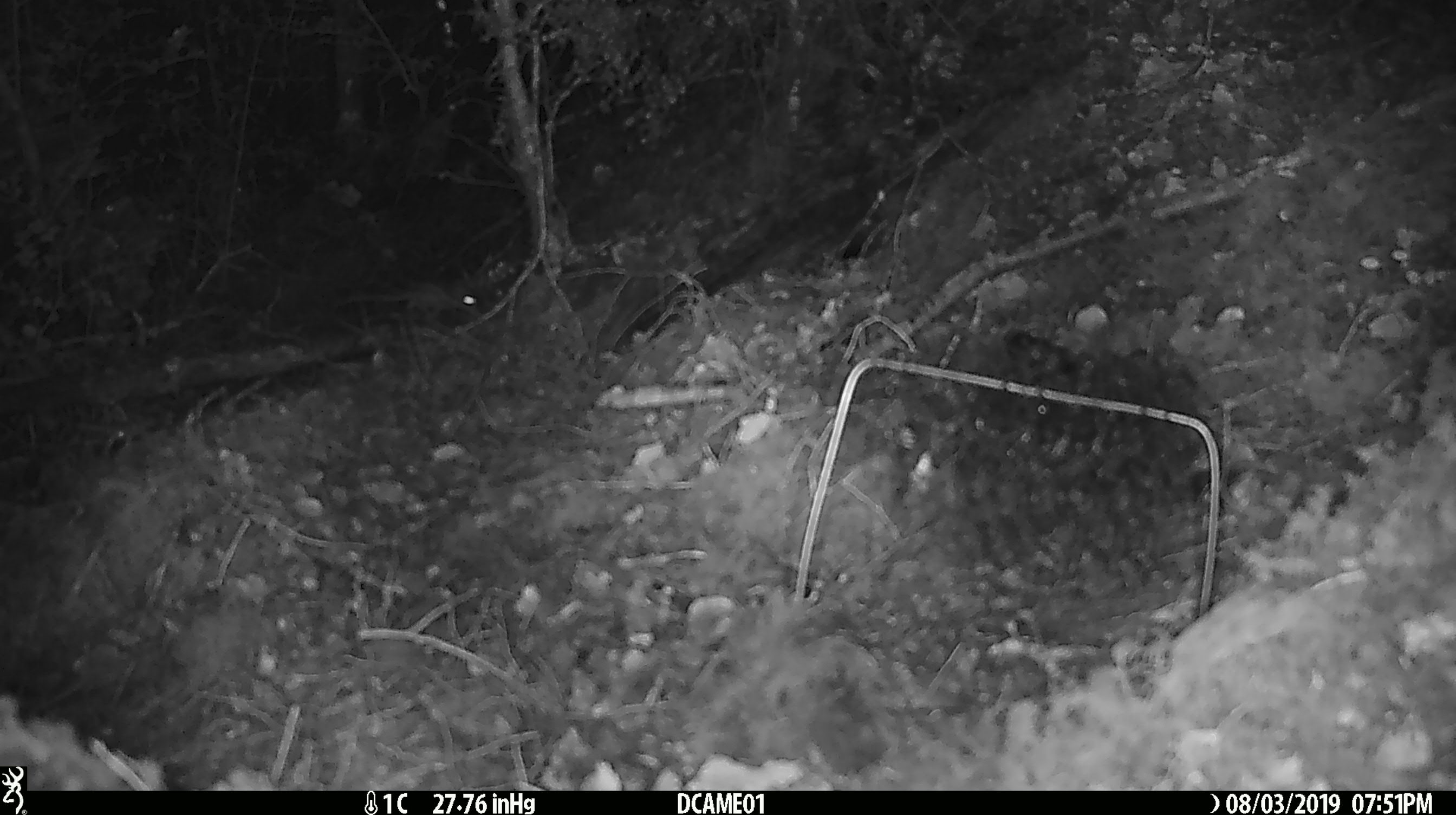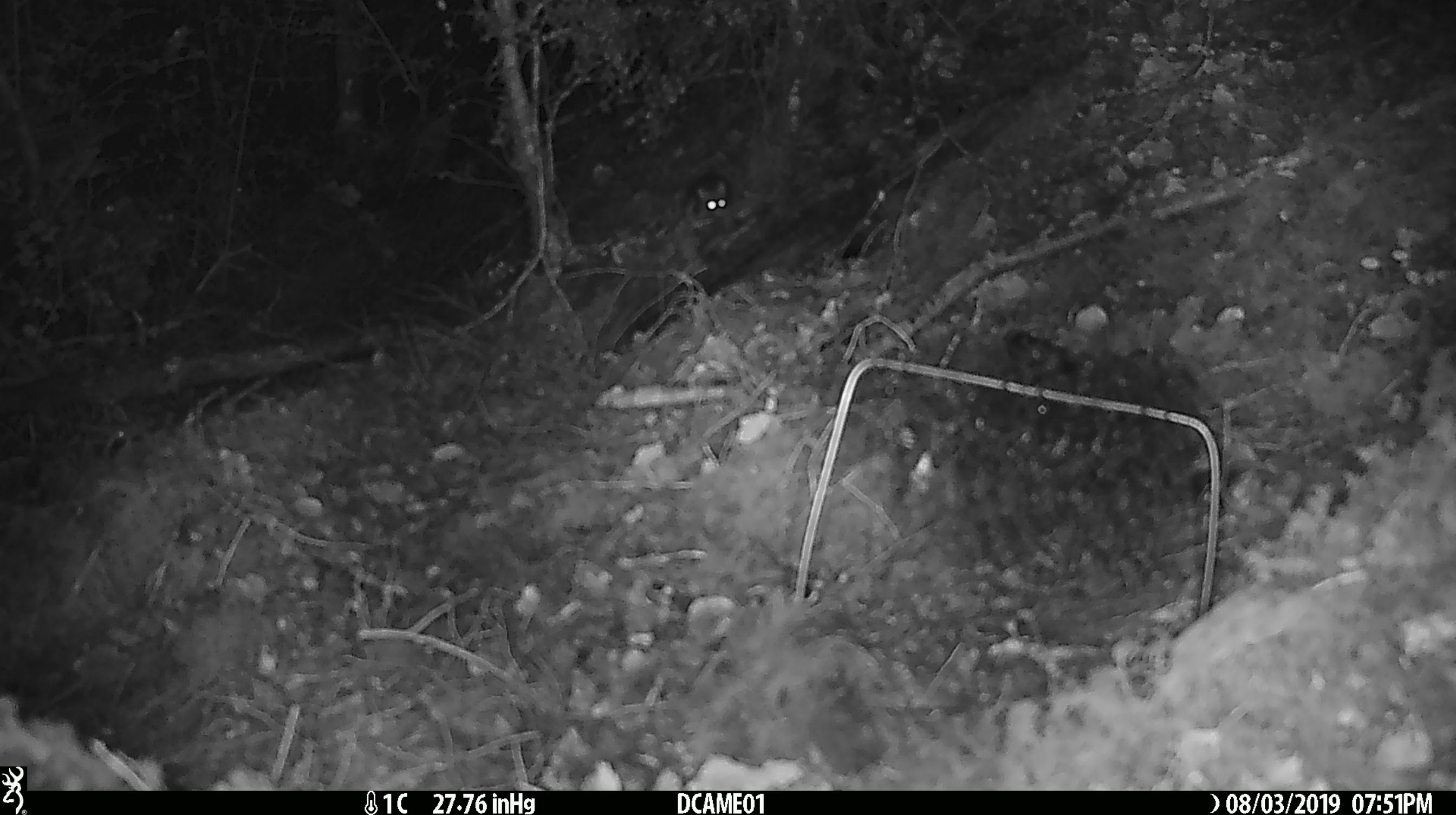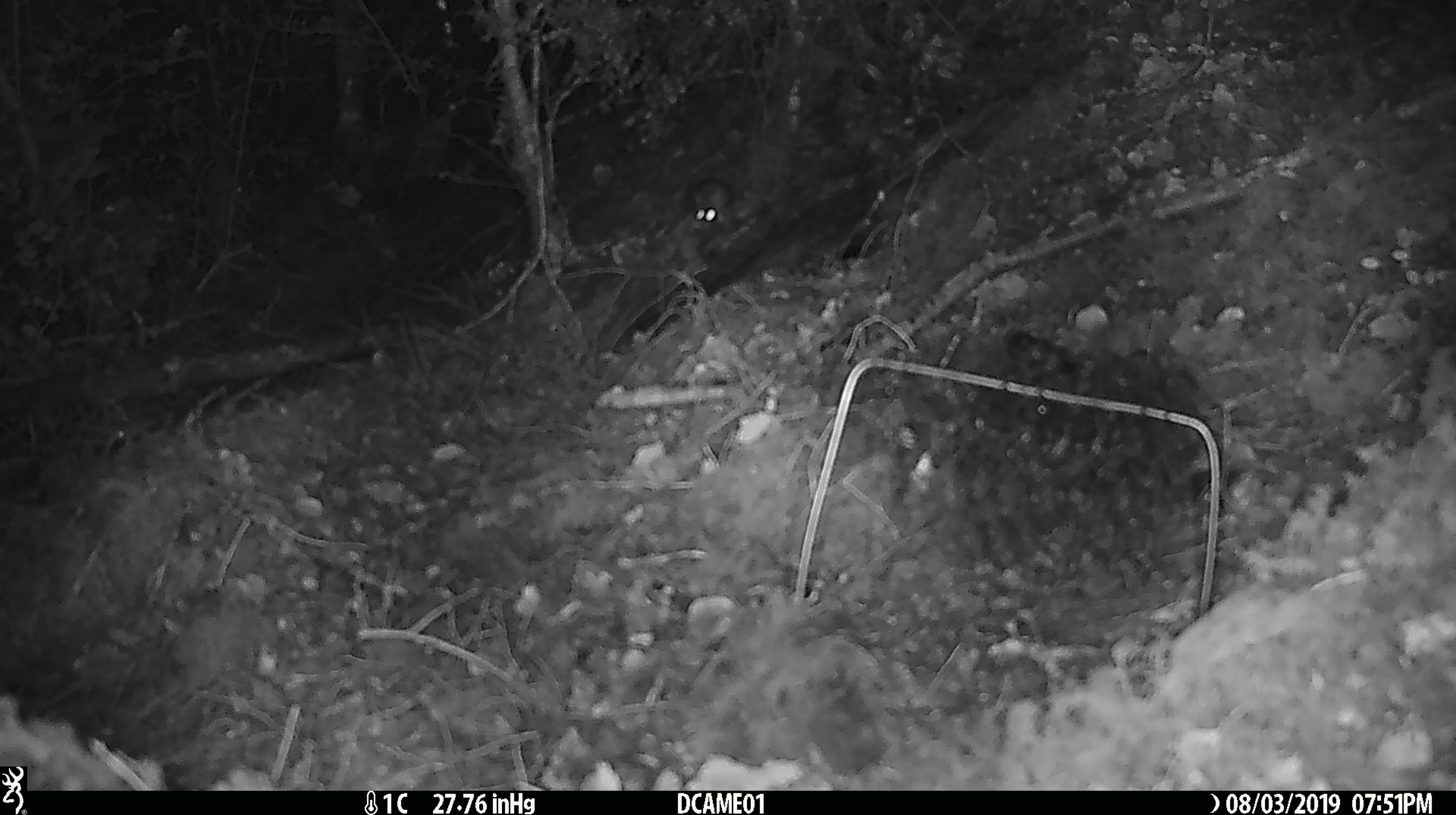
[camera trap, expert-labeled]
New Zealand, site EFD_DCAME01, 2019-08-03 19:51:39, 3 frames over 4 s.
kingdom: Animalia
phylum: Chordata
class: Mammalia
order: Rodentia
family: Muridae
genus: Mus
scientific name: Mus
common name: mouse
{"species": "mouse (Mus)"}